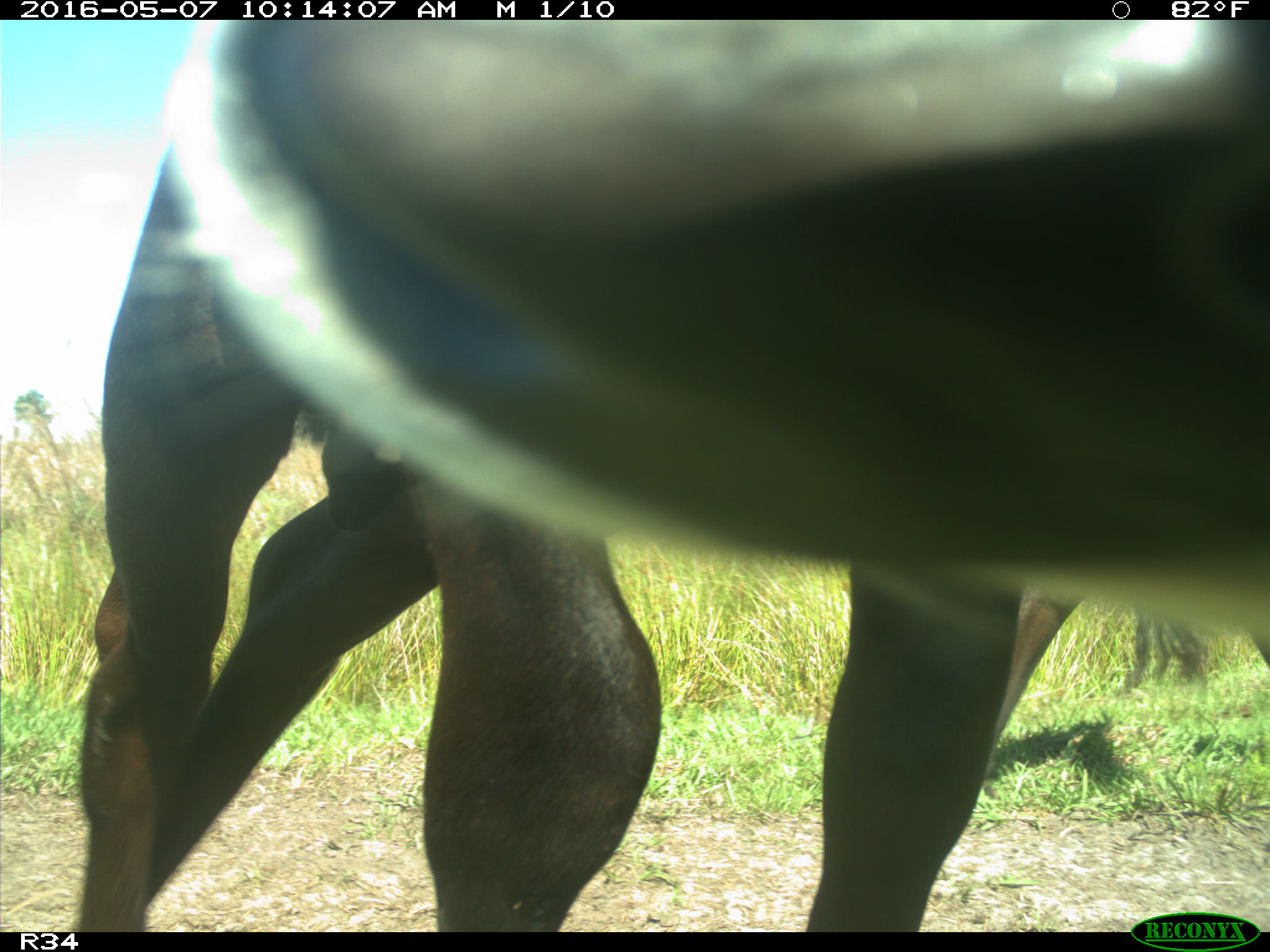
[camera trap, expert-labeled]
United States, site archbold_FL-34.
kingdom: Animalia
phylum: Chordata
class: Mammalia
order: Artiodactyla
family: Bovidae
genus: Bos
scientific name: Bos taurus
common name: domestic cow